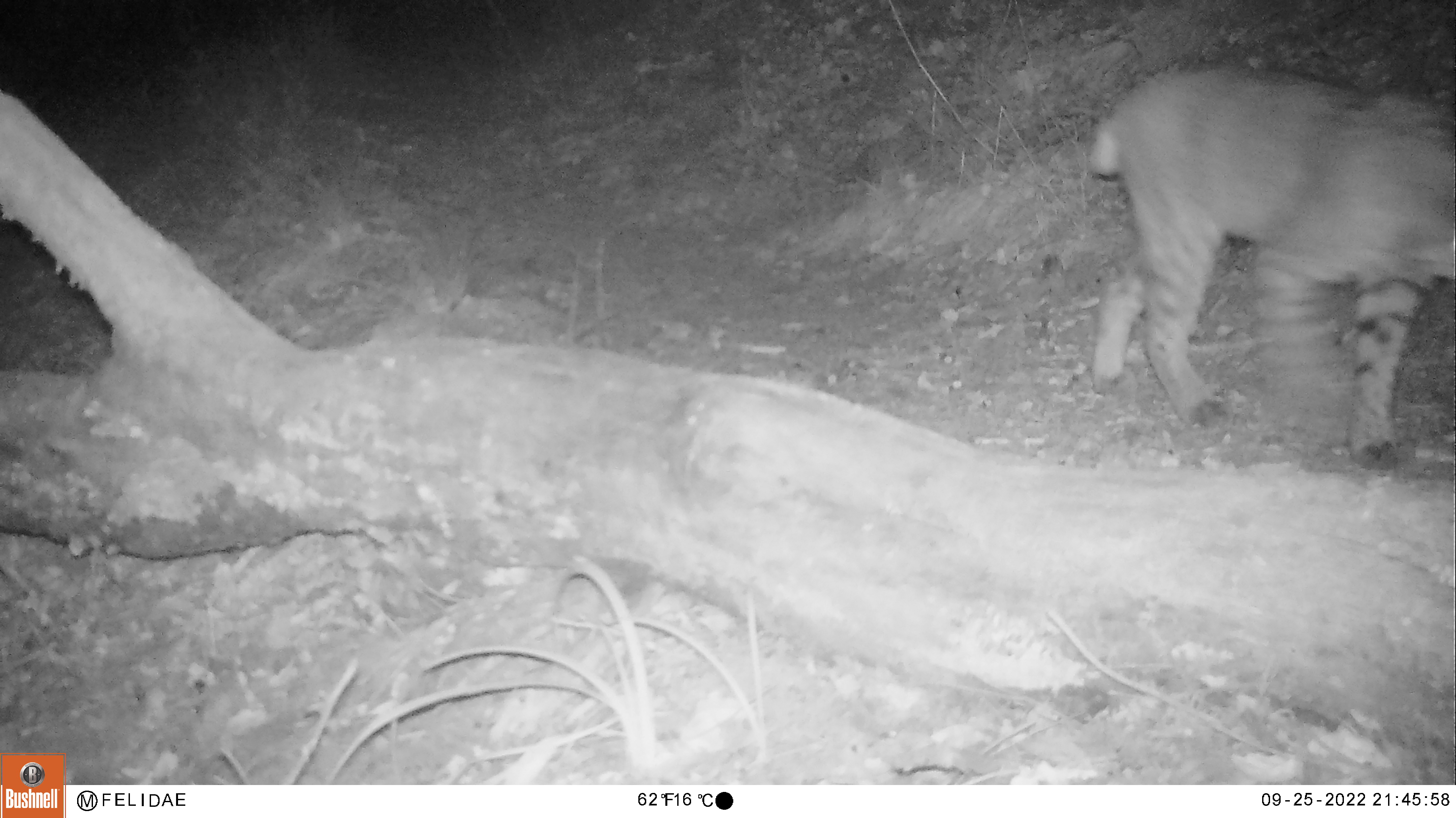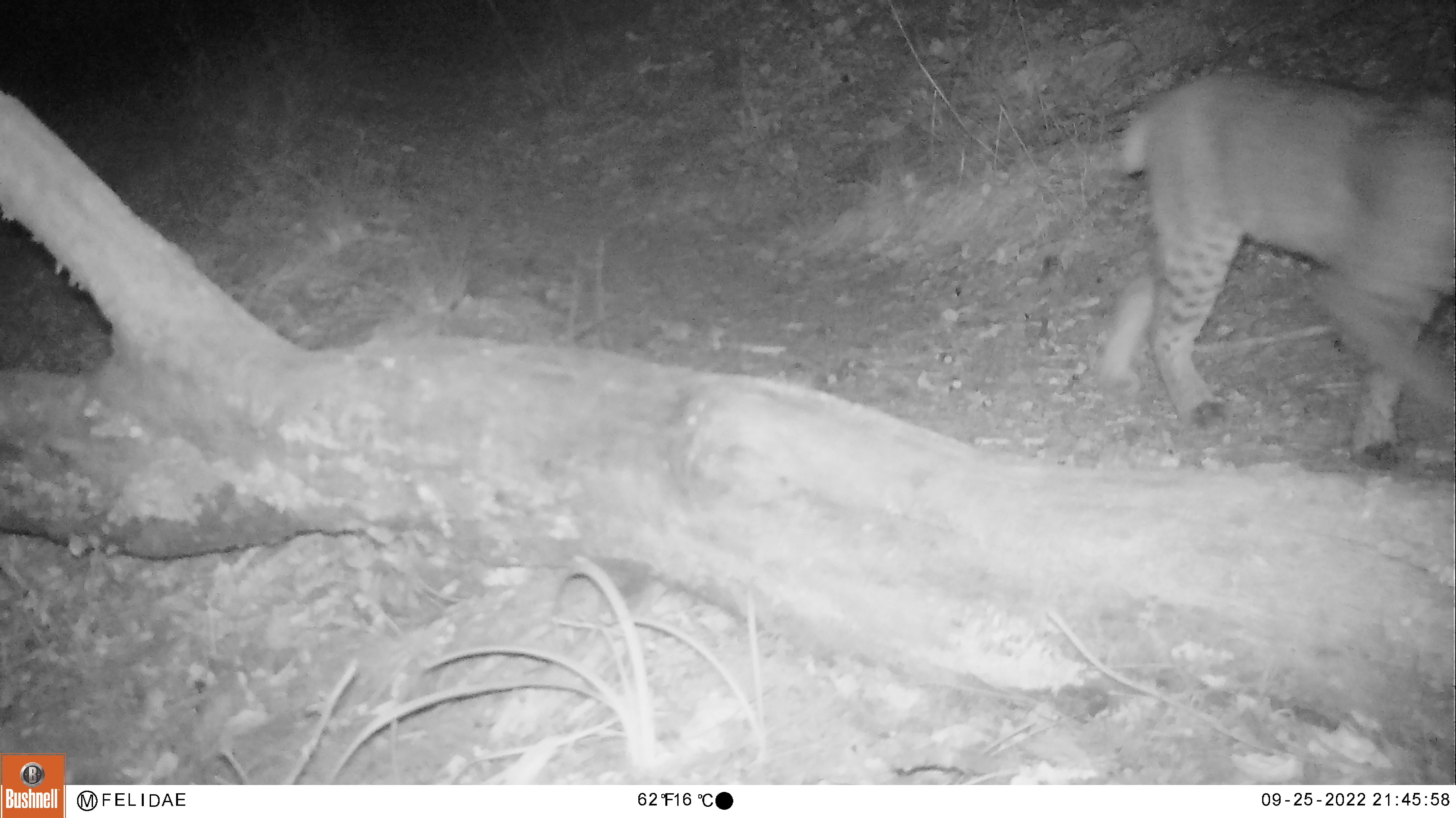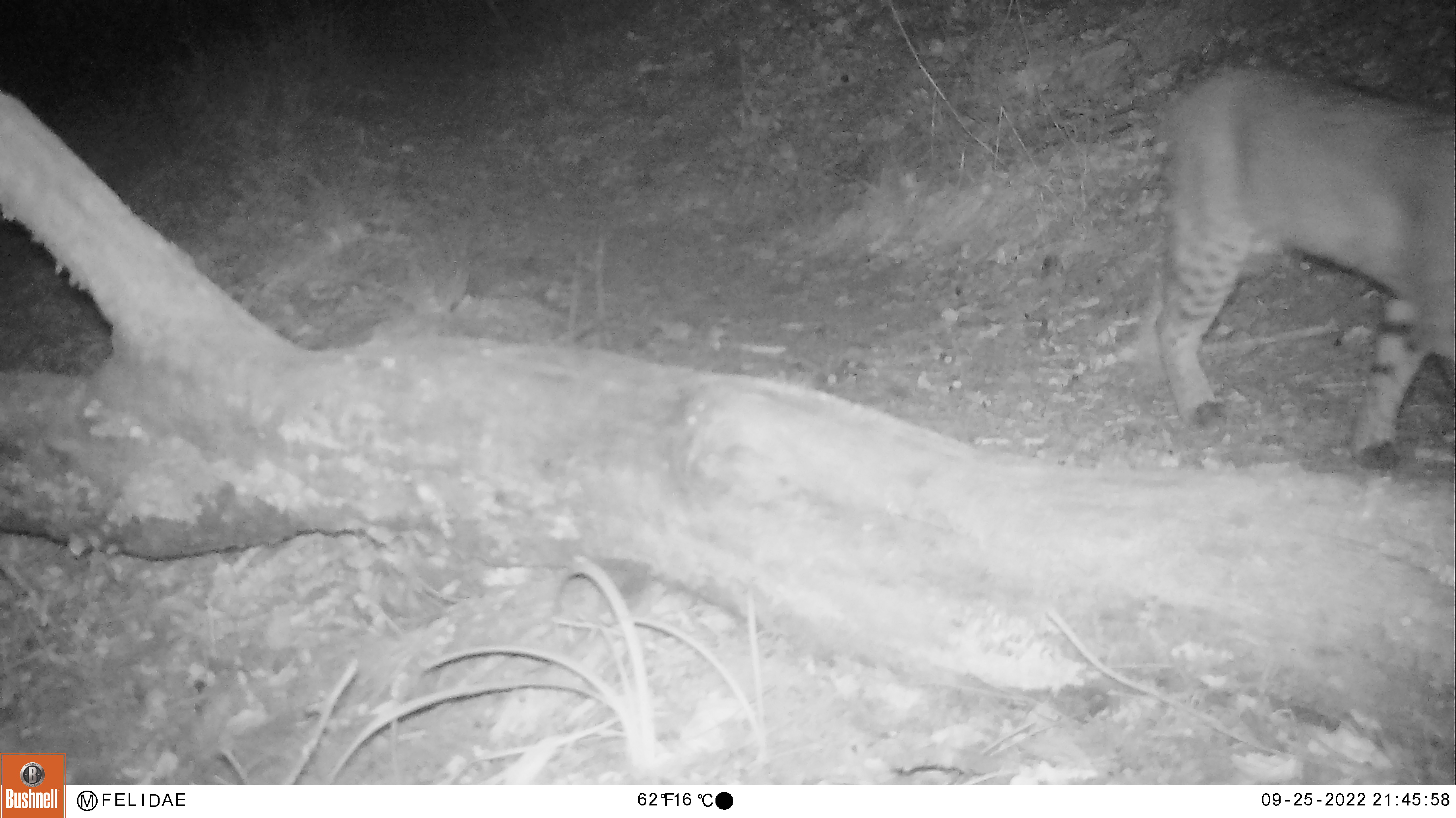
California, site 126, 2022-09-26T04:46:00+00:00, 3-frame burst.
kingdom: Animalia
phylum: Chordata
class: Mammalia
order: Carnivora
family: Felidae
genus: Lynx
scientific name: Lynx rufus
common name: bobcat